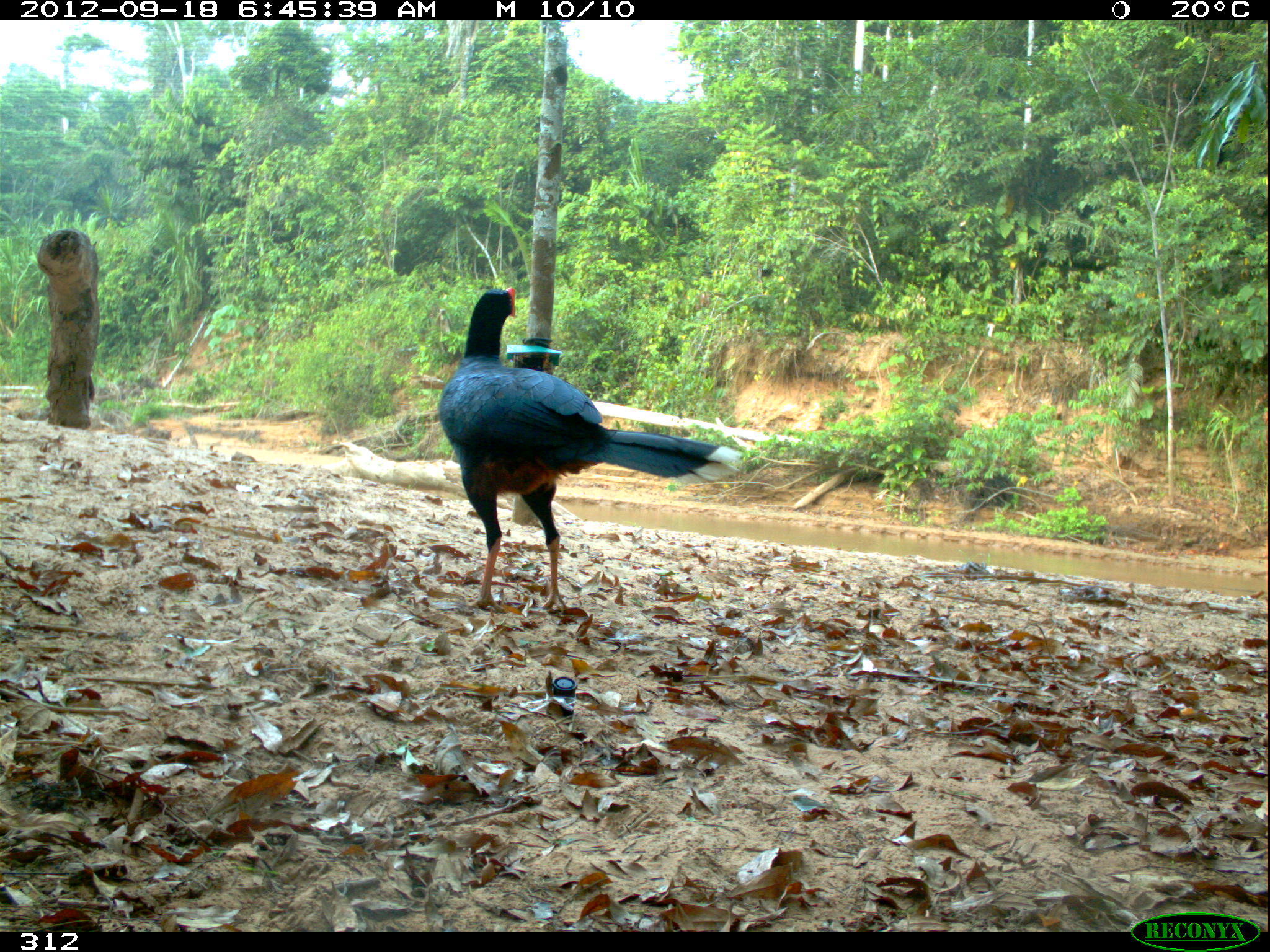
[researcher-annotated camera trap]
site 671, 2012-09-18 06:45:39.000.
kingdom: Animalia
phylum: Chordata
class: Aves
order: Galliformes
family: Cracidae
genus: Mitu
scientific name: Mitu tuberosum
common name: razor-billed curassow